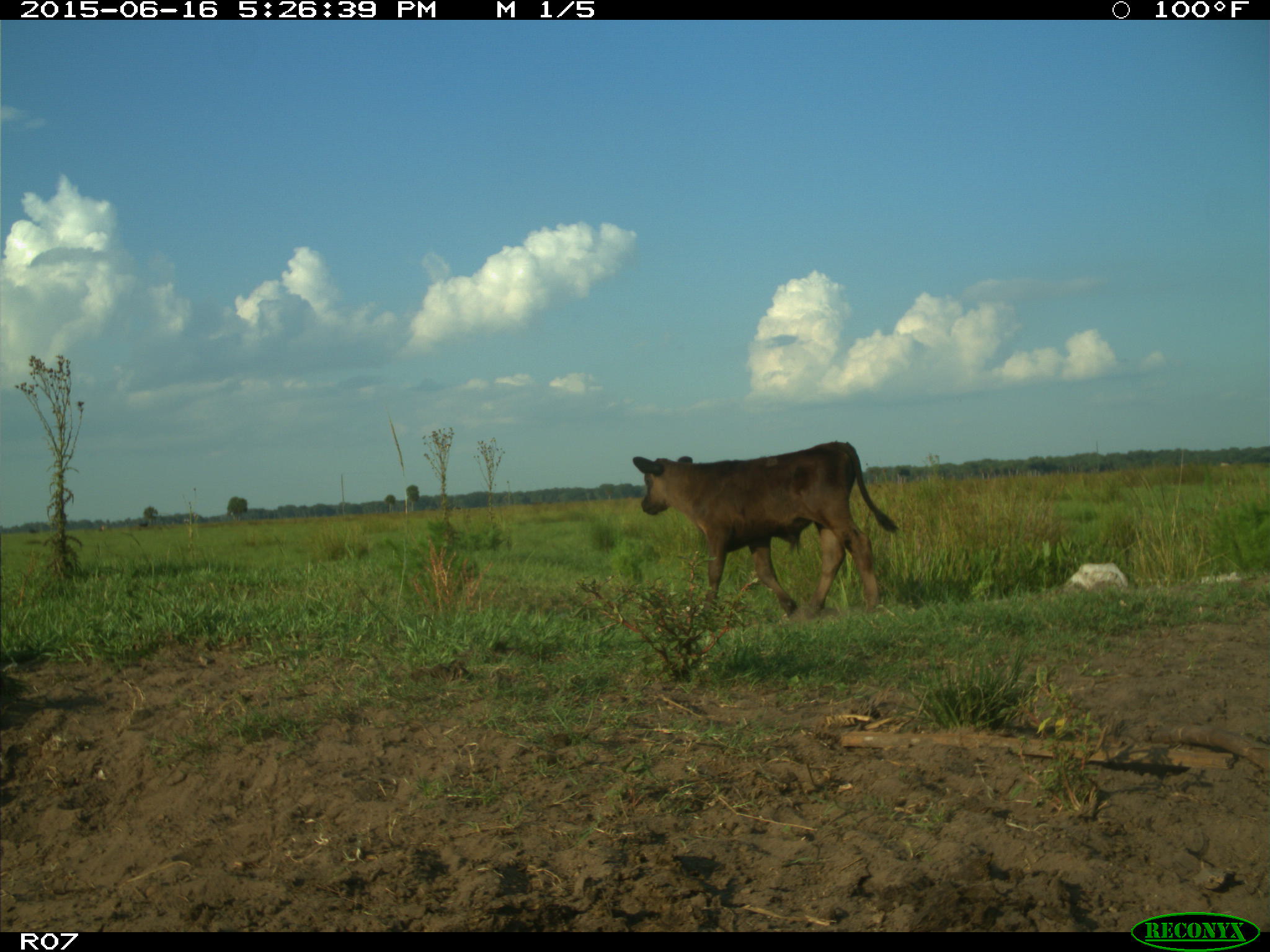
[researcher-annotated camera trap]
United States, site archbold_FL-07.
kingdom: Animalia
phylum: Chordata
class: Mammalia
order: Artiodactyla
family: Bovidae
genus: Bos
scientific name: Bos taurus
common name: domestic cow